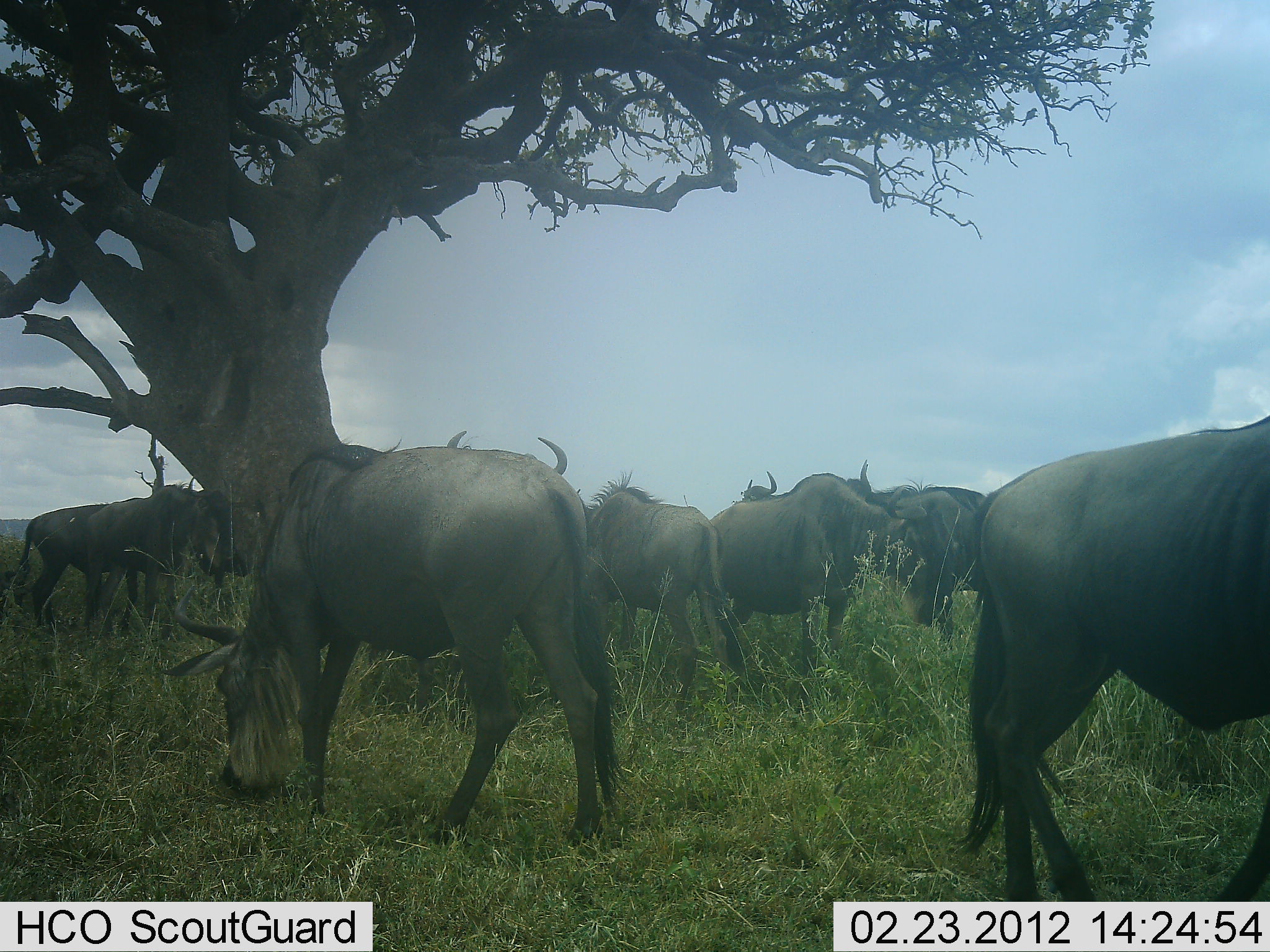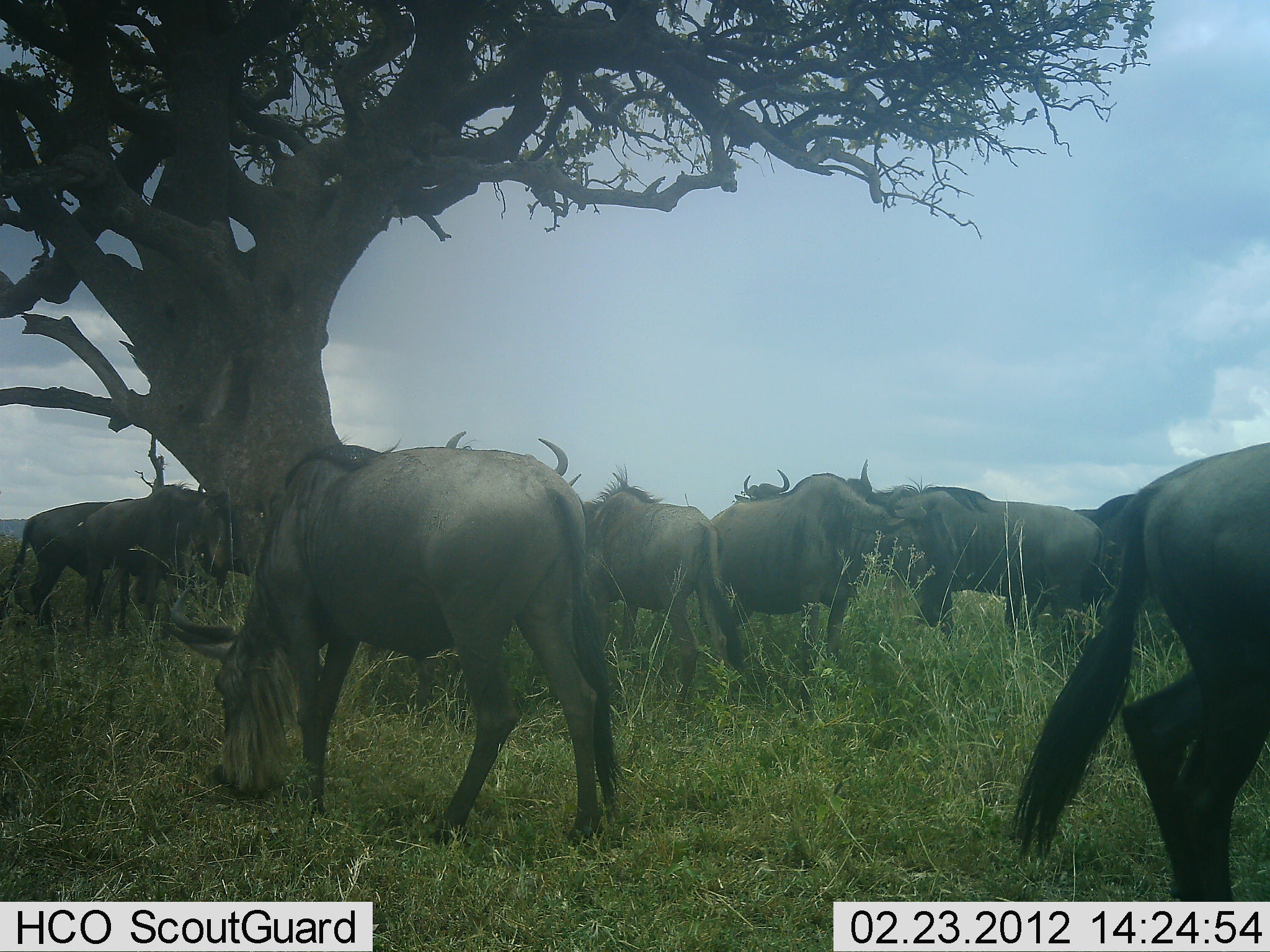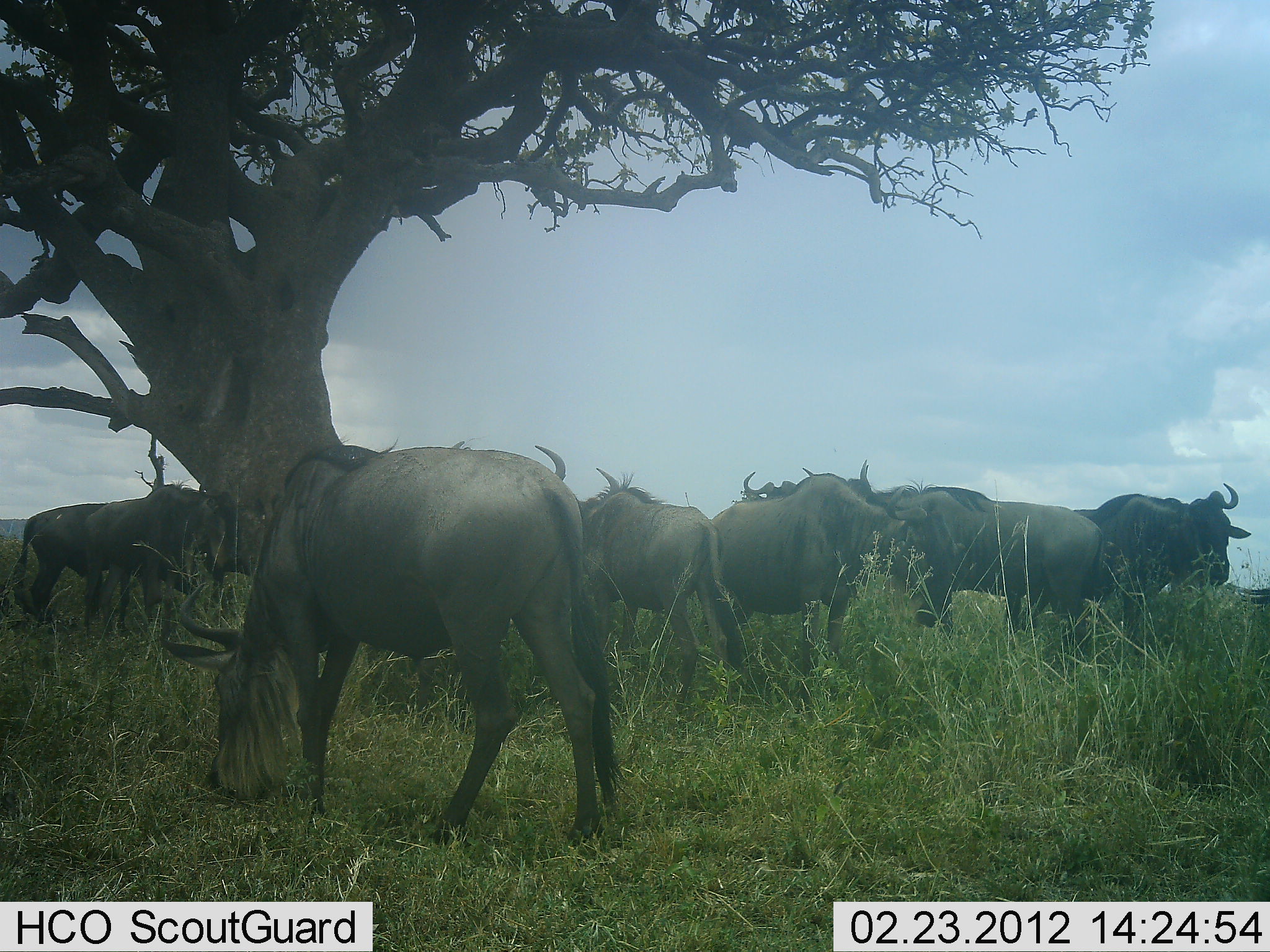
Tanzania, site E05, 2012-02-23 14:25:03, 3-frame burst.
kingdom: Animalia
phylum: Chordata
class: Mammalia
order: Artiodactyla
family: Bovidae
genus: Connochaetes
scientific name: Connochaetes taurinus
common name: blue wildebeest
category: wildebeest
Wildebeest (blue wildebeest) (Connochaetes taurinus), count 9. Behavior (volunteer vote fractions): standing 80%, resting 10%, moving 55%, interacting 5%. Young present (vote fraction): 0%. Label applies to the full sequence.